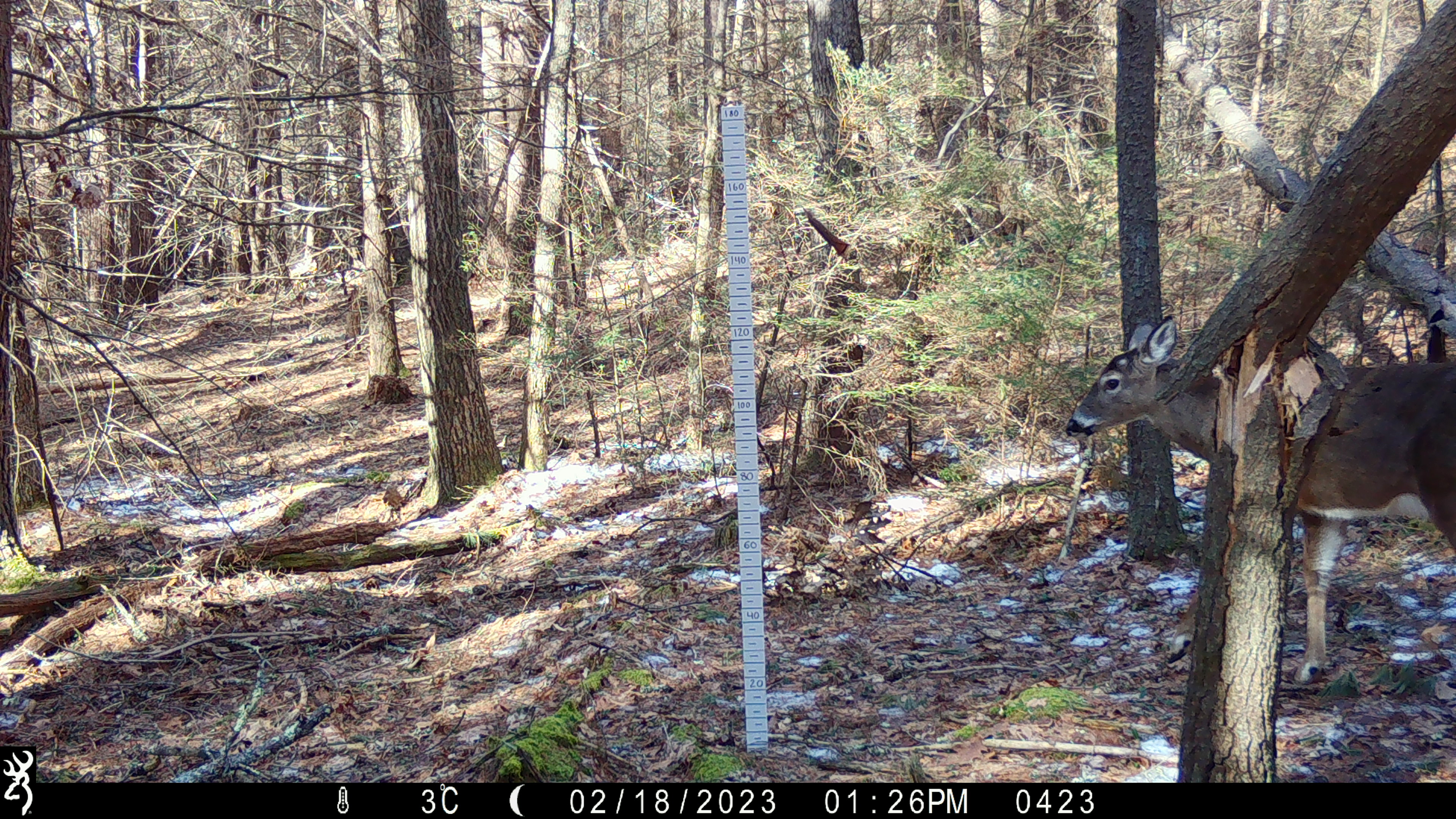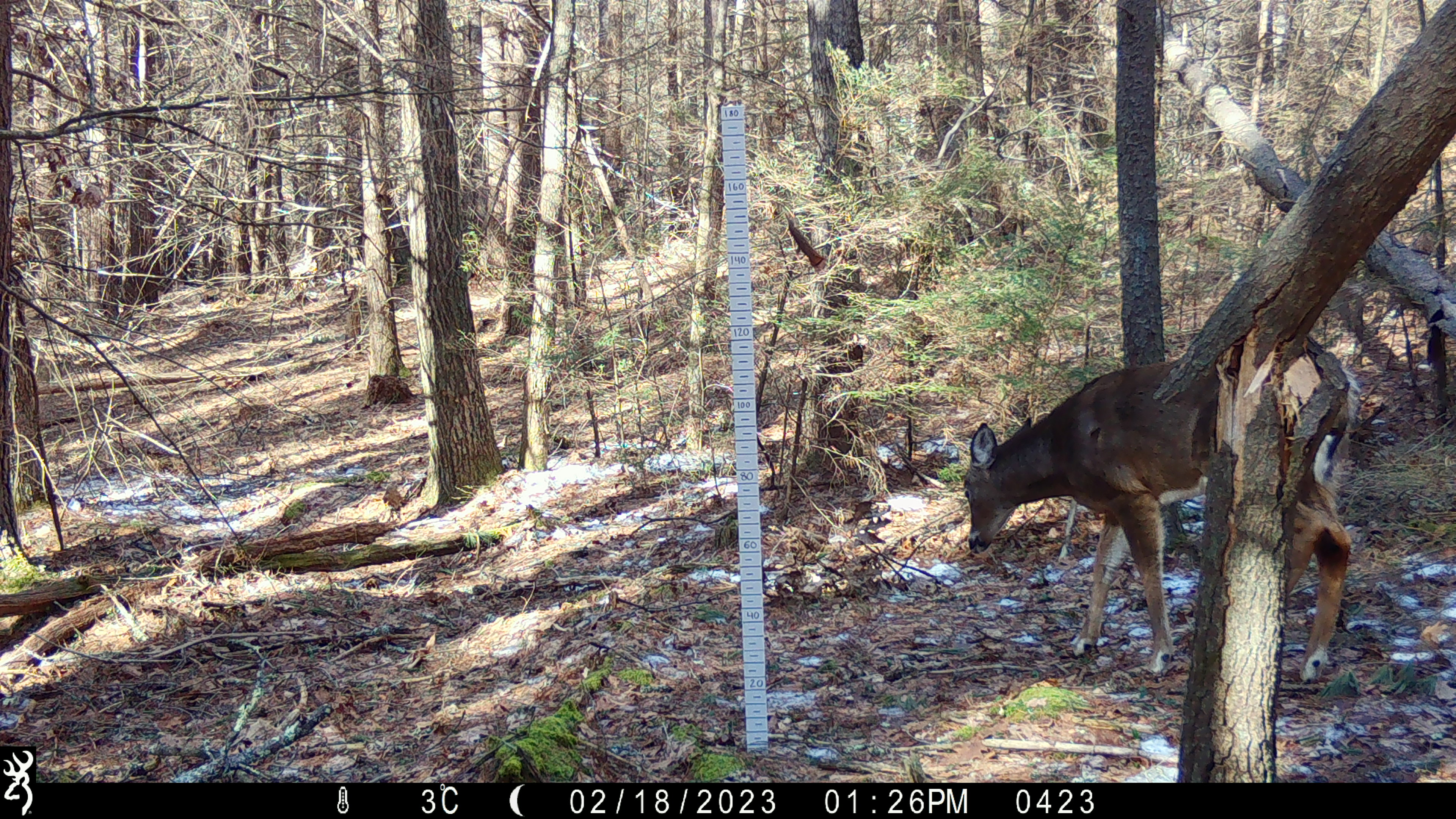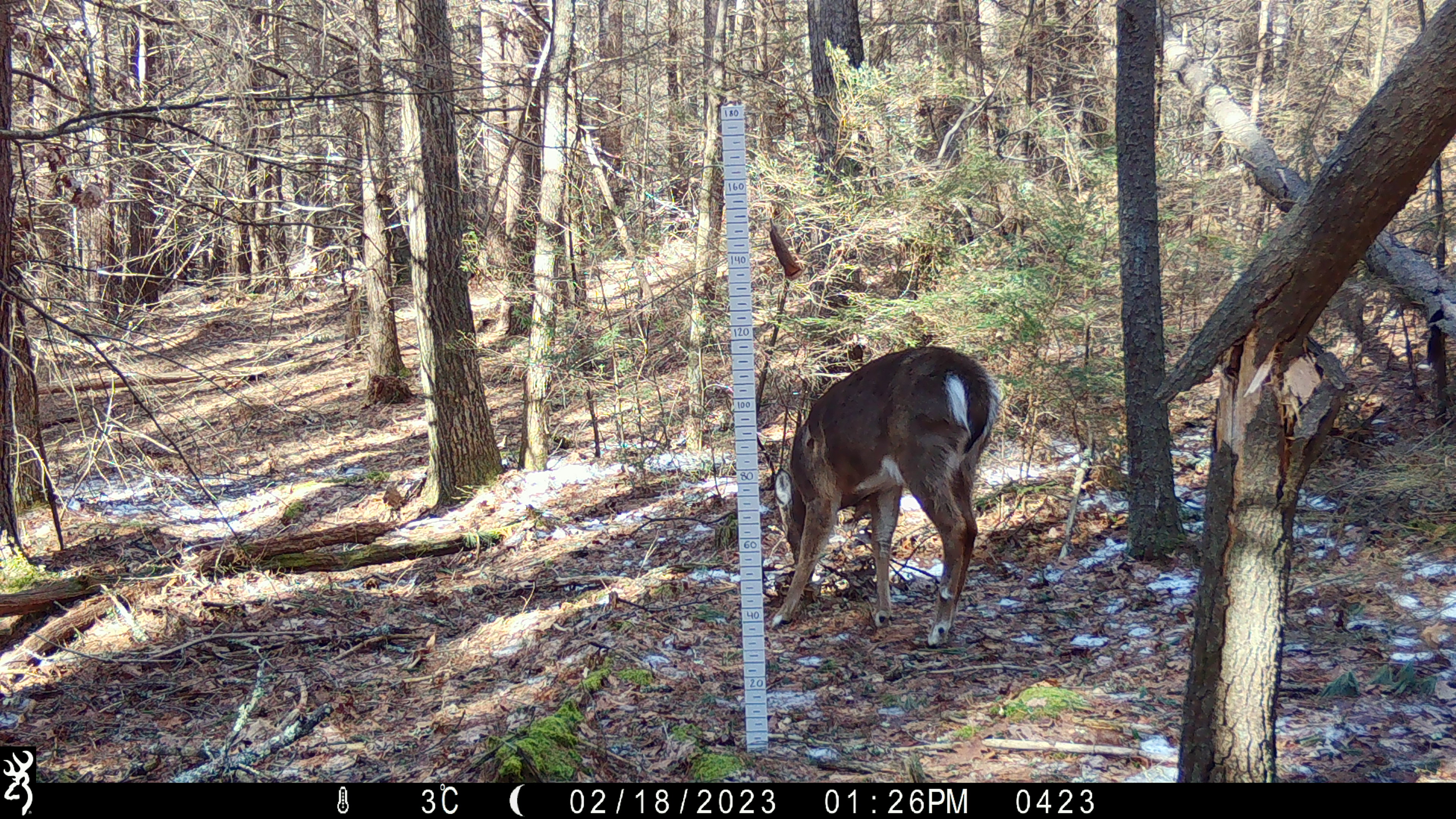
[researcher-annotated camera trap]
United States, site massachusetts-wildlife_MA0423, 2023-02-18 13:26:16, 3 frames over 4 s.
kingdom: Animalia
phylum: Chordata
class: Mammalia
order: Artiodactyla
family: Cervidae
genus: Odocoileus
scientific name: Odocoileus virginianus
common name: white-tailed deer